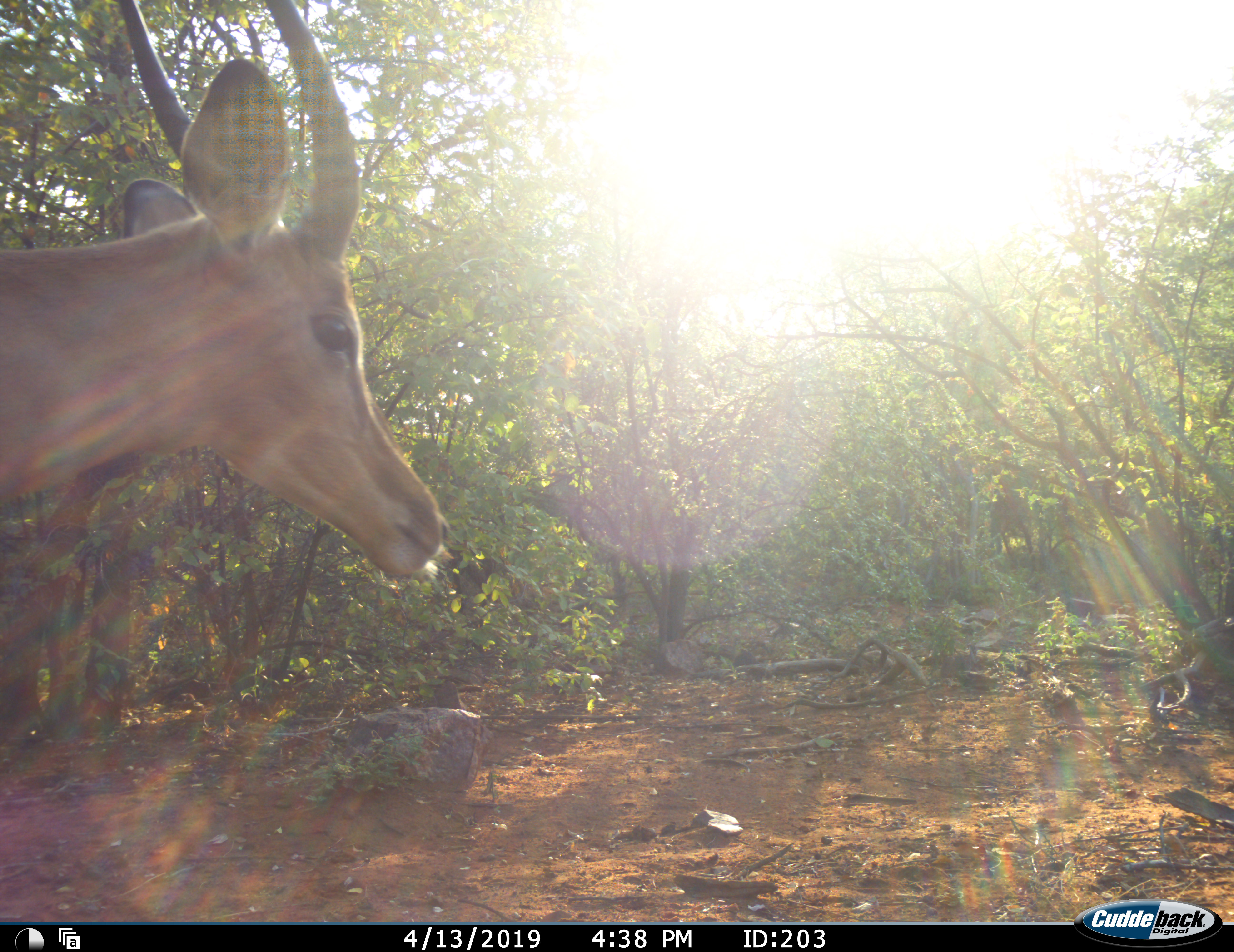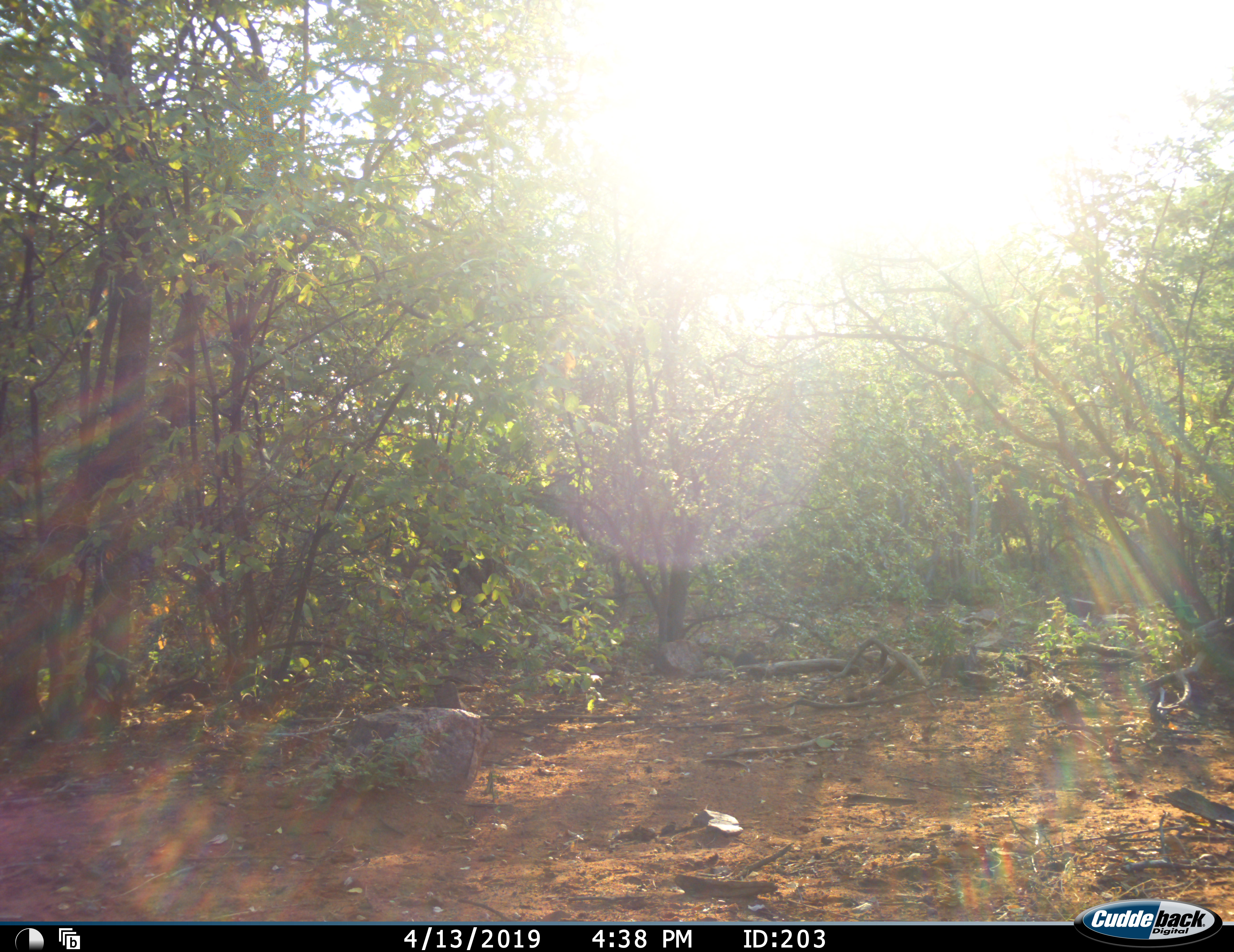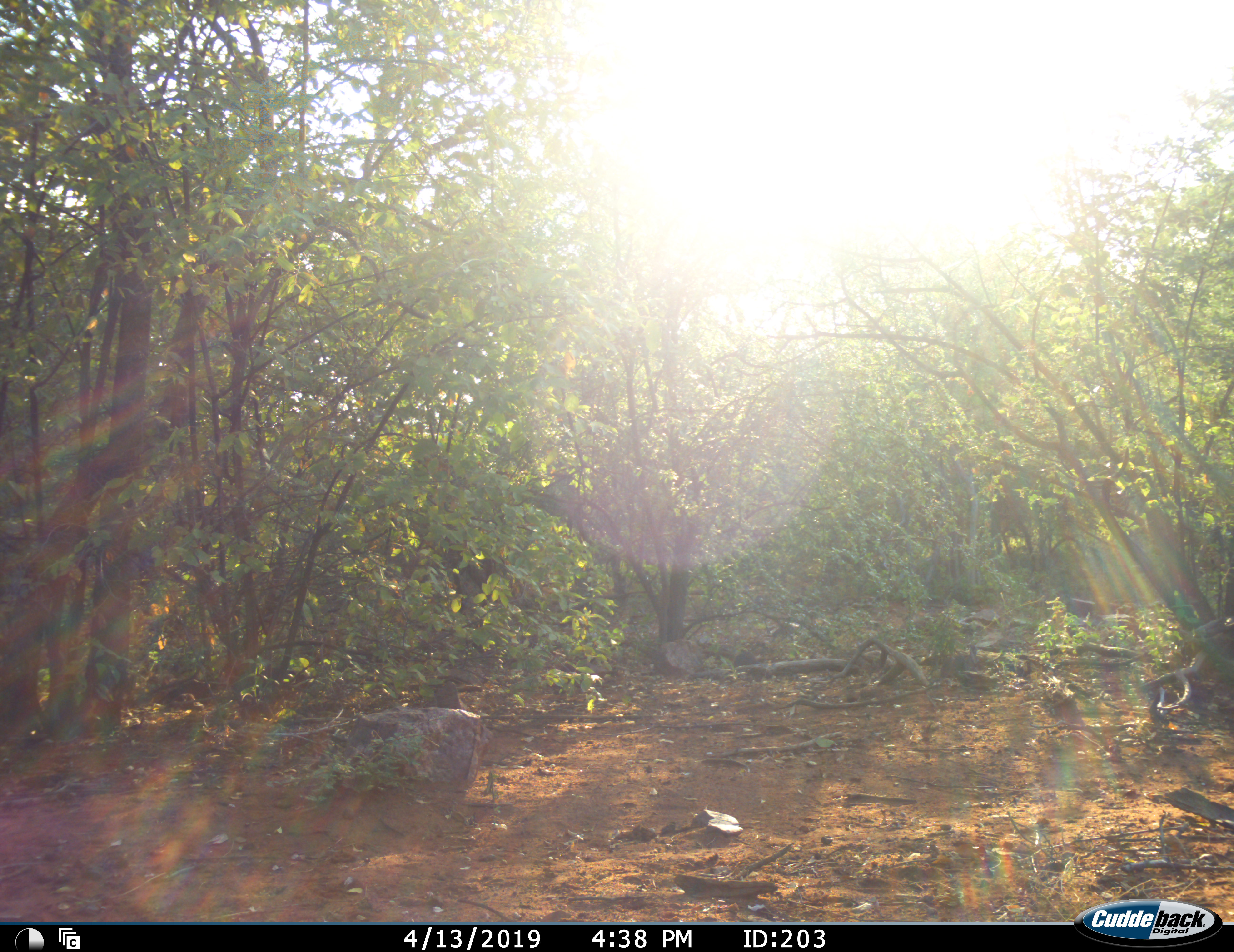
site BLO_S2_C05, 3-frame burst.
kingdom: Animalia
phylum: Chordata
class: Mammalia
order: Artiodactyla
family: Bovidae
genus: Aepyceros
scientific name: Aepyceros melampus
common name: impala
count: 1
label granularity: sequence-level